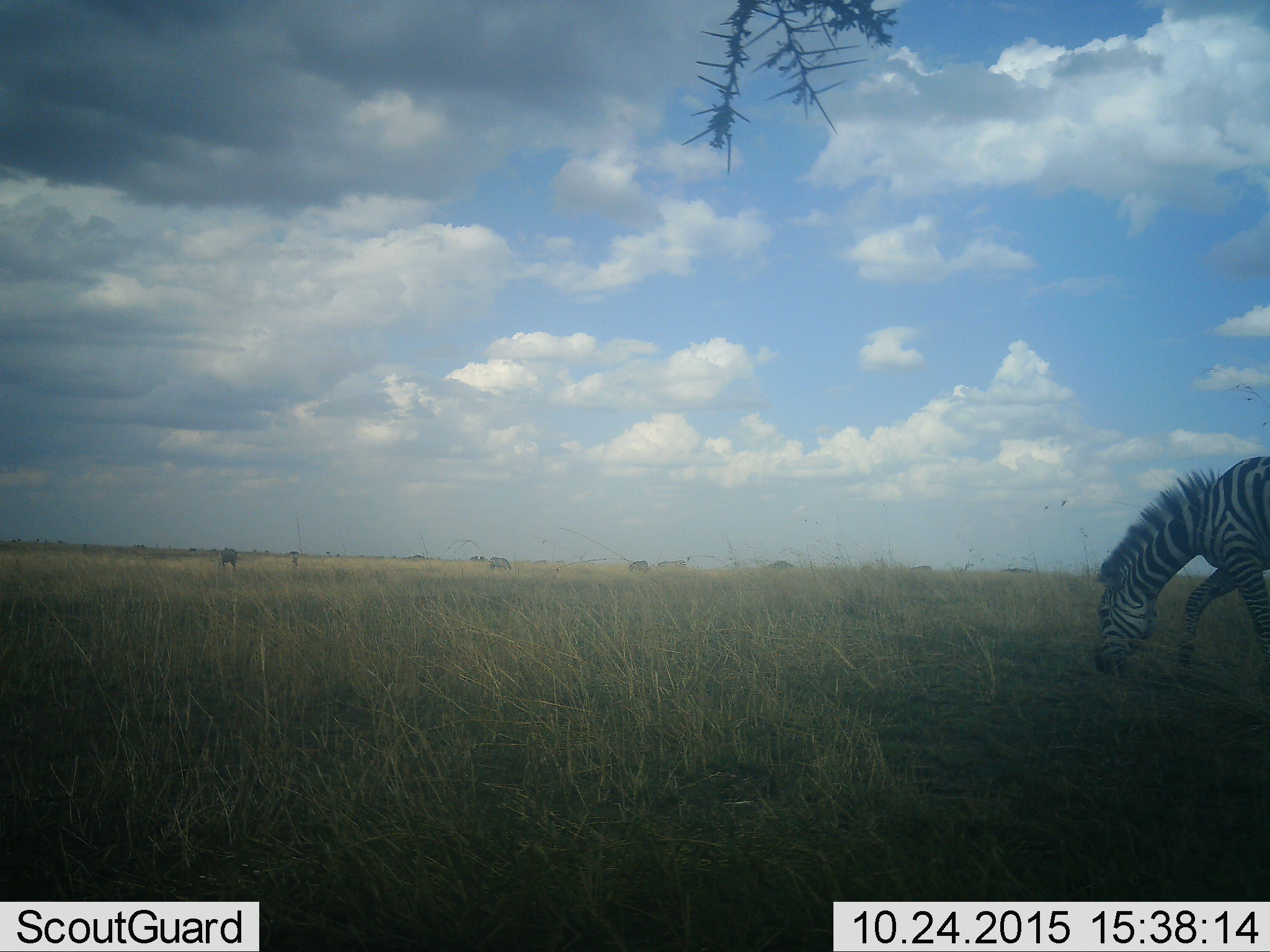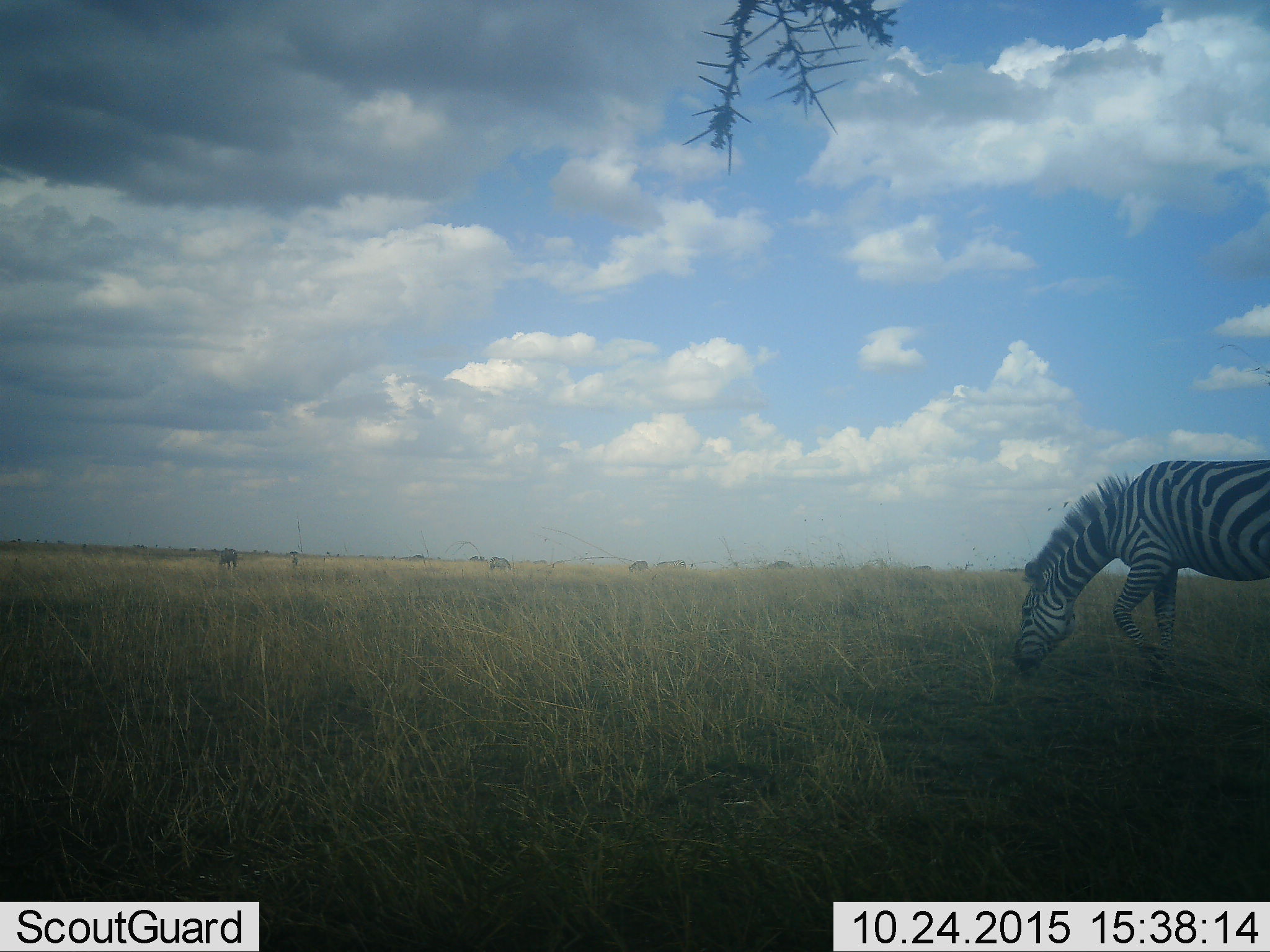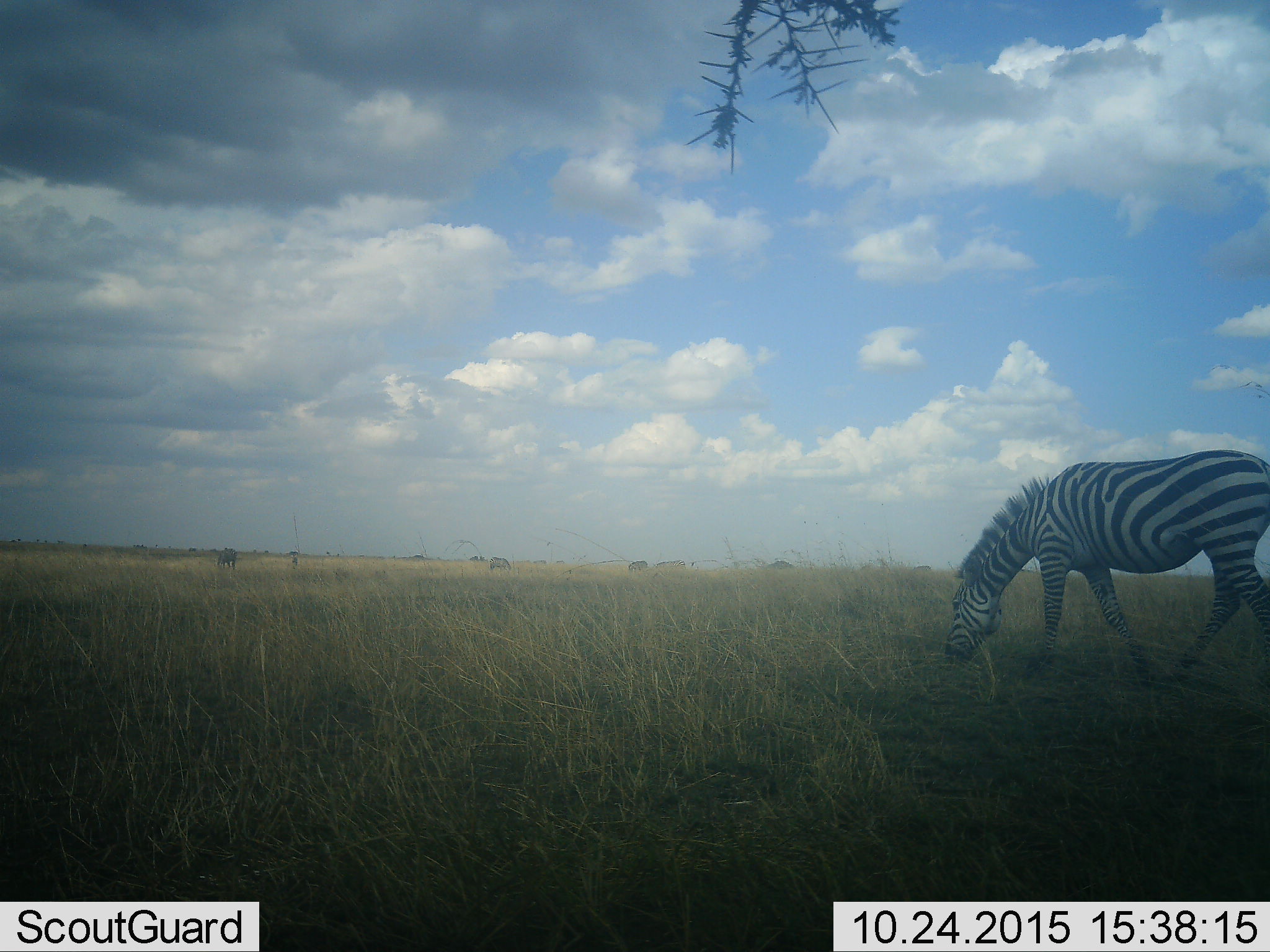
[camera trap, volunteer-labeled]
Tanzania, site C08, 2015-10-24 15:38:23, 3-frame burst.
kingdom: Animalia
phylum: Chordata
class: Mammalia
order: Perissodactyla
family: Equidae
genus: Equus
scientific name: Equus quagga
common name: plains zebra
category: zebra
Zebra (plains zebra) (Equus quagga), count 1. Behavior (volunteer vote fractions): standing 24%, resting 6%, moving 47%, interacting 0%. Young present (vote fraction): 0%. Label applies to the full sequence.